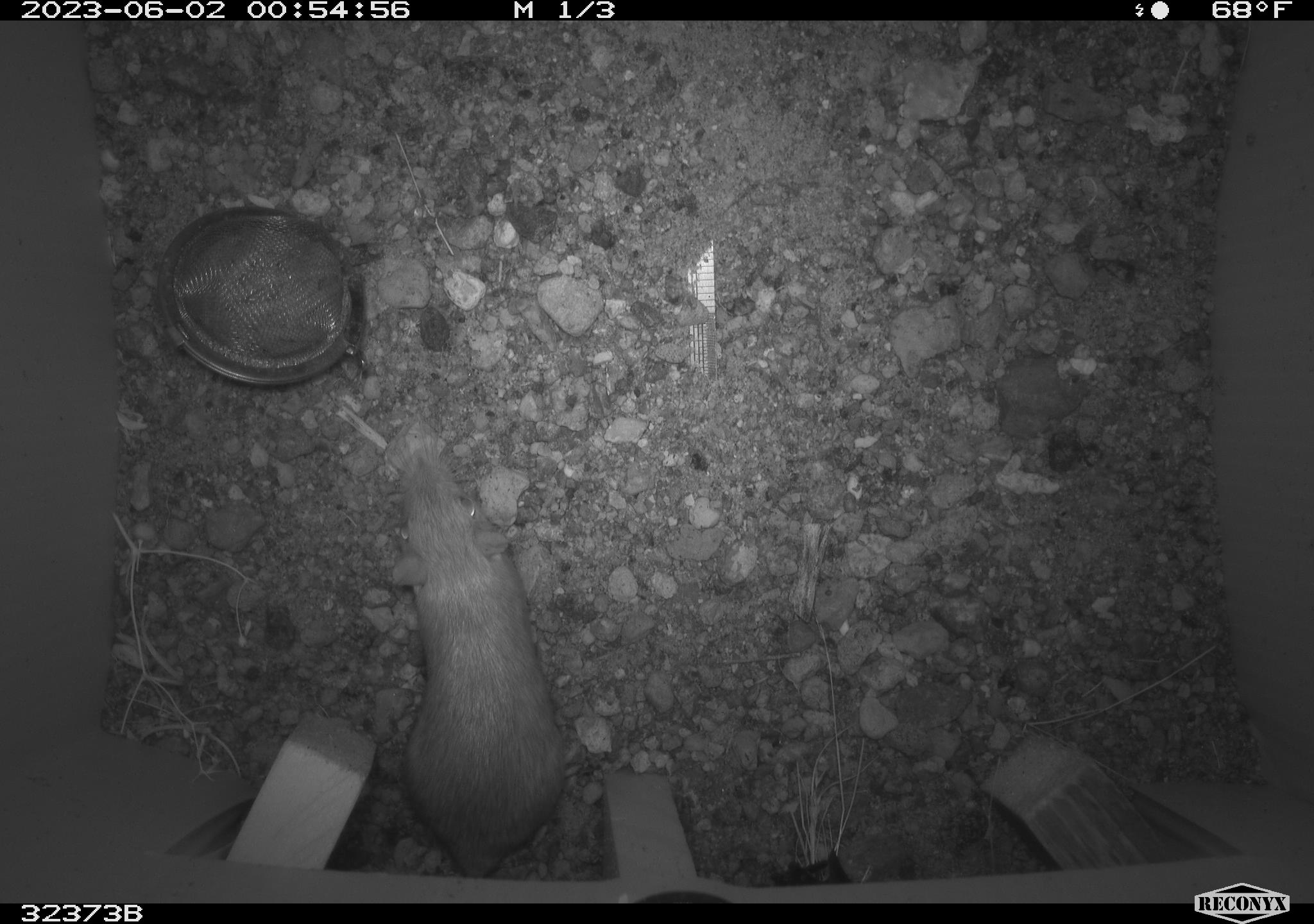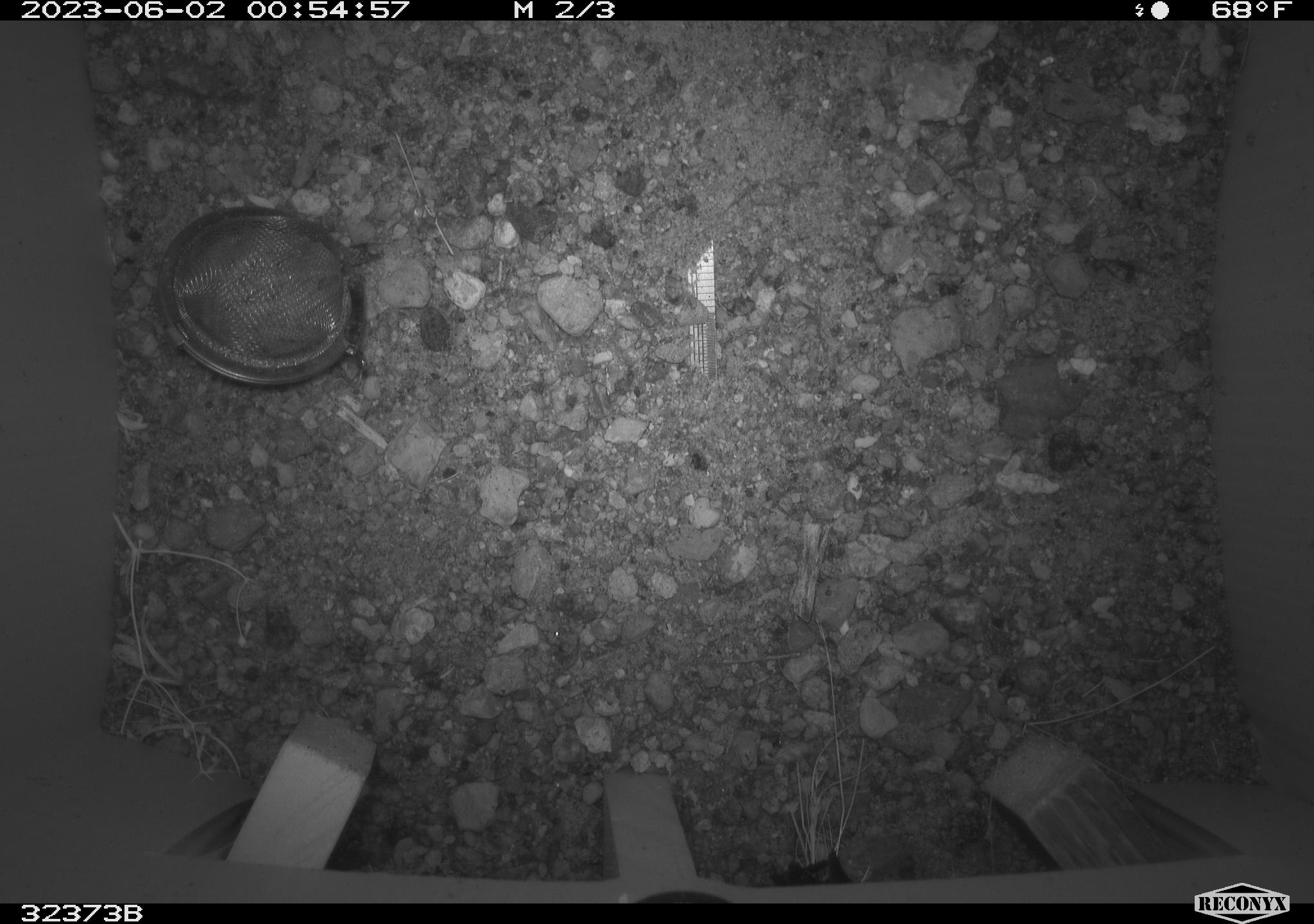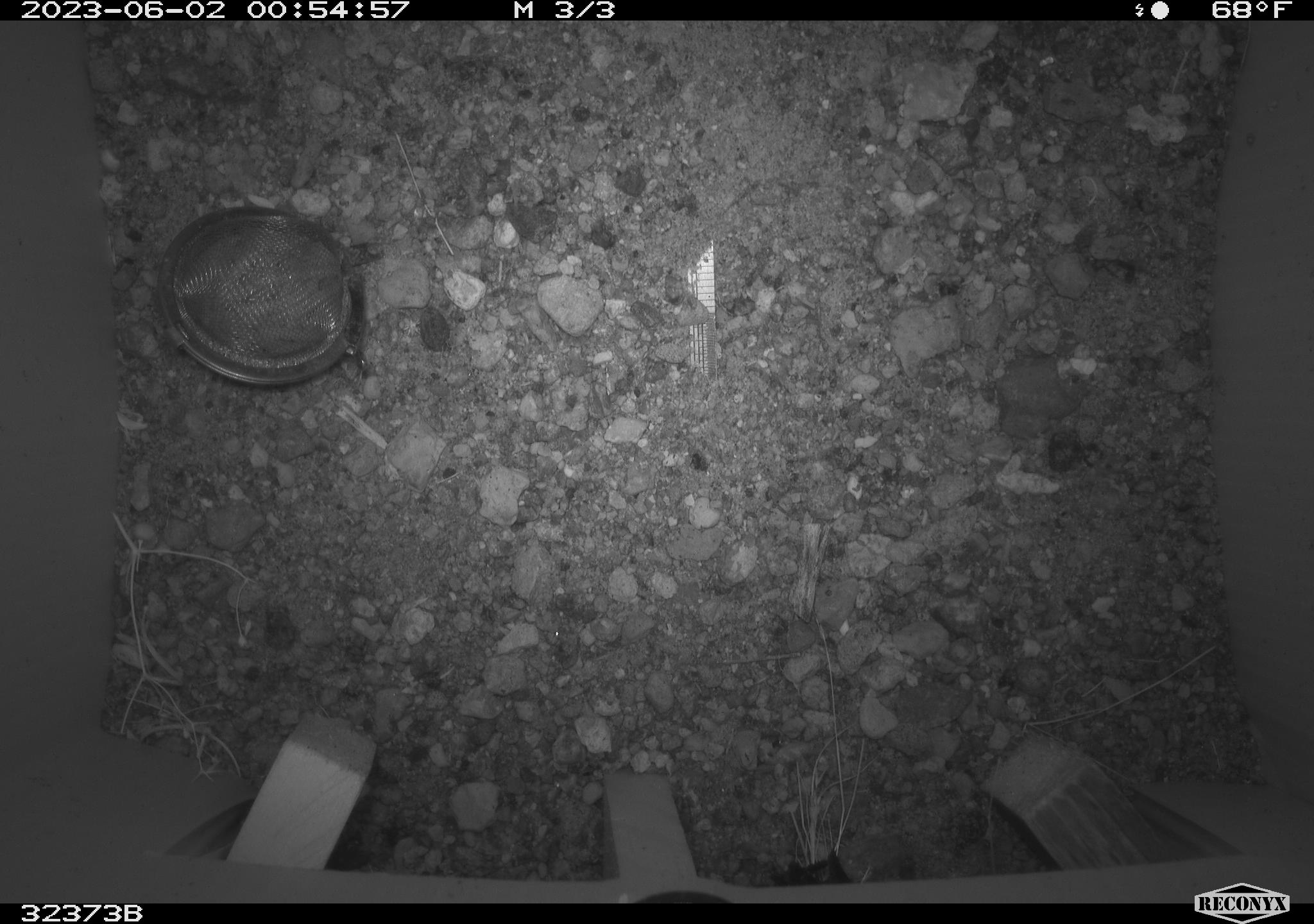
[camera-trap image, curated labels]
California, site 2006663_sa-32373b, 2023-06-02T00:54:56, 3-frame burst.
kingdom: Animalia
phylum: Chordata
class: Mammalia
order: Rodentia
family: Heteromyidae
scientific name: Heteromyidae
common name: kangaroo rats and pocket mice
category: heteromyidae family